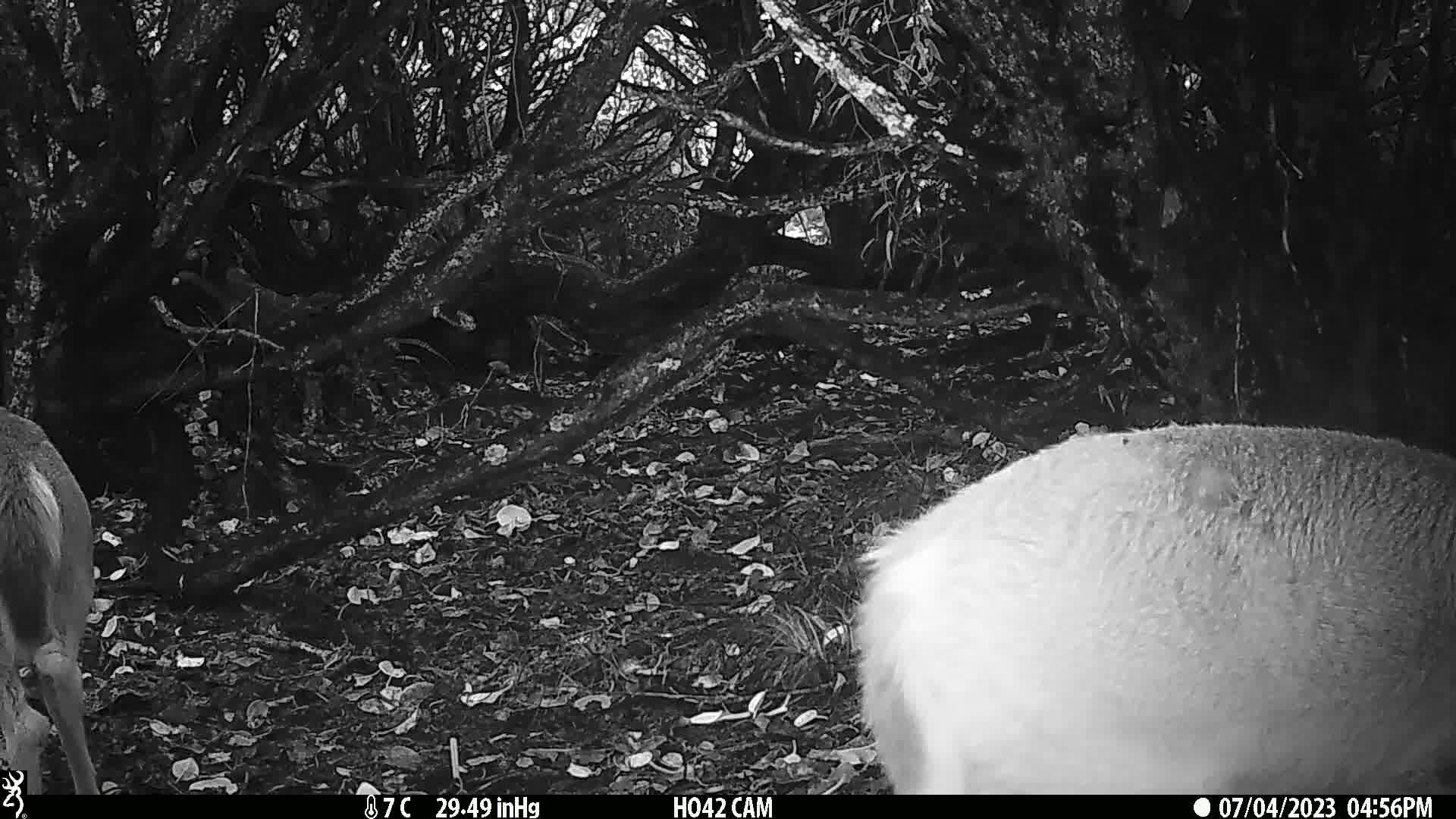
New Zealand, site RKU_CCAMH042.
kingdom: Animalia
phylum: Chordata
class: Mammalia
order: Artiodactyla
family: Cervidae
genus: Odocoileus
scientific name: Odocoileus virginianus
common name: white-tailed deer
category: white tailed deer